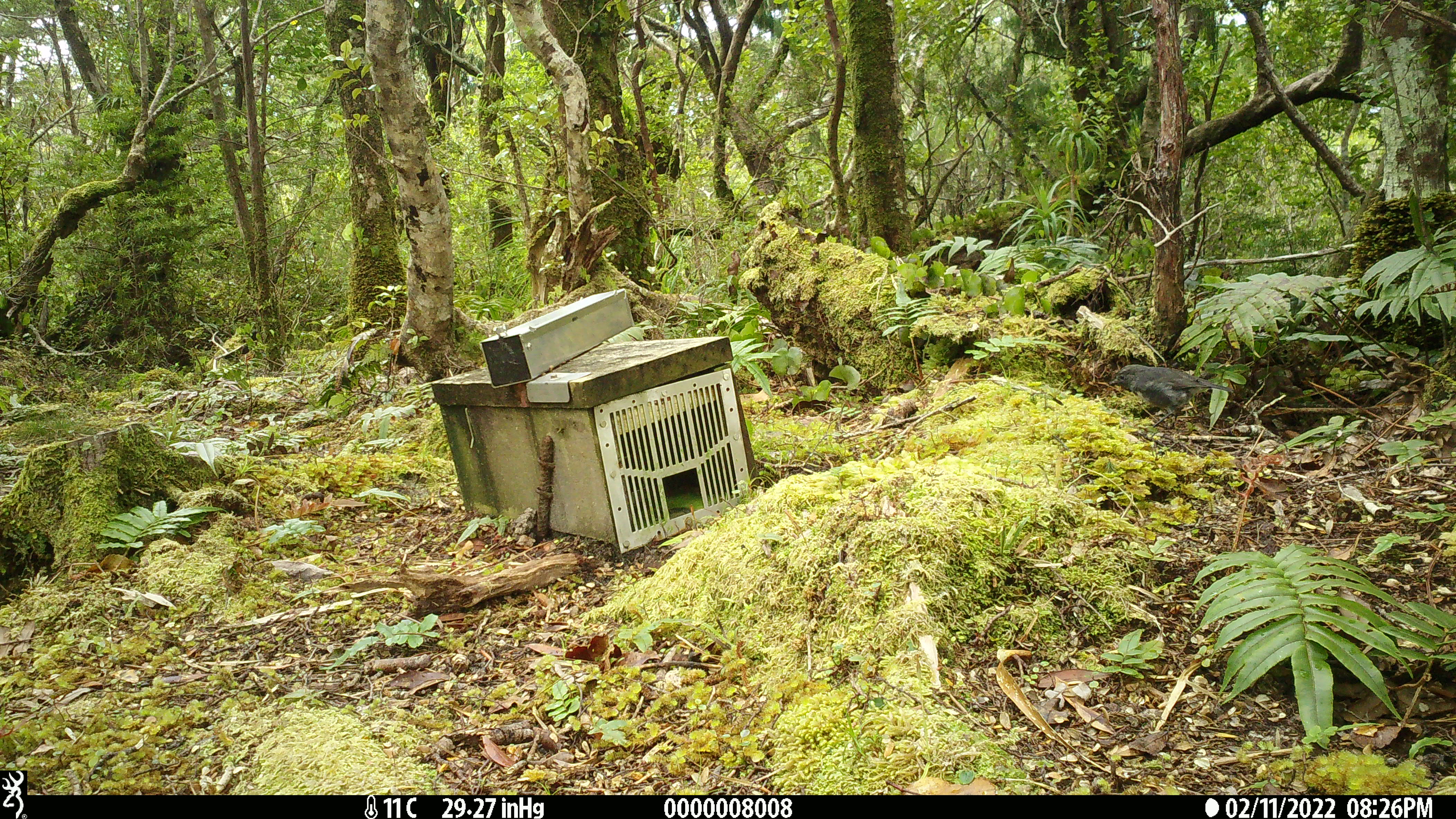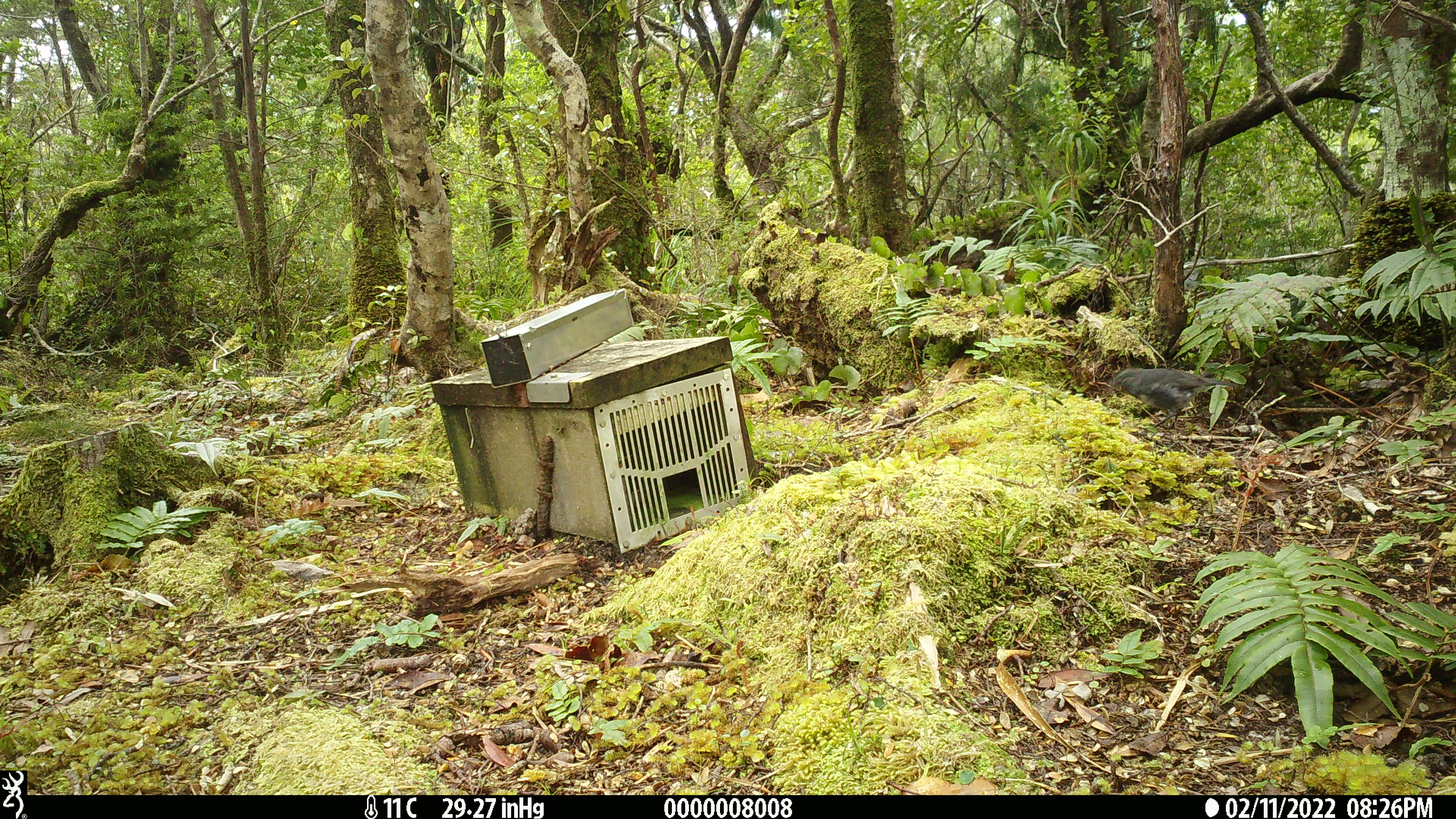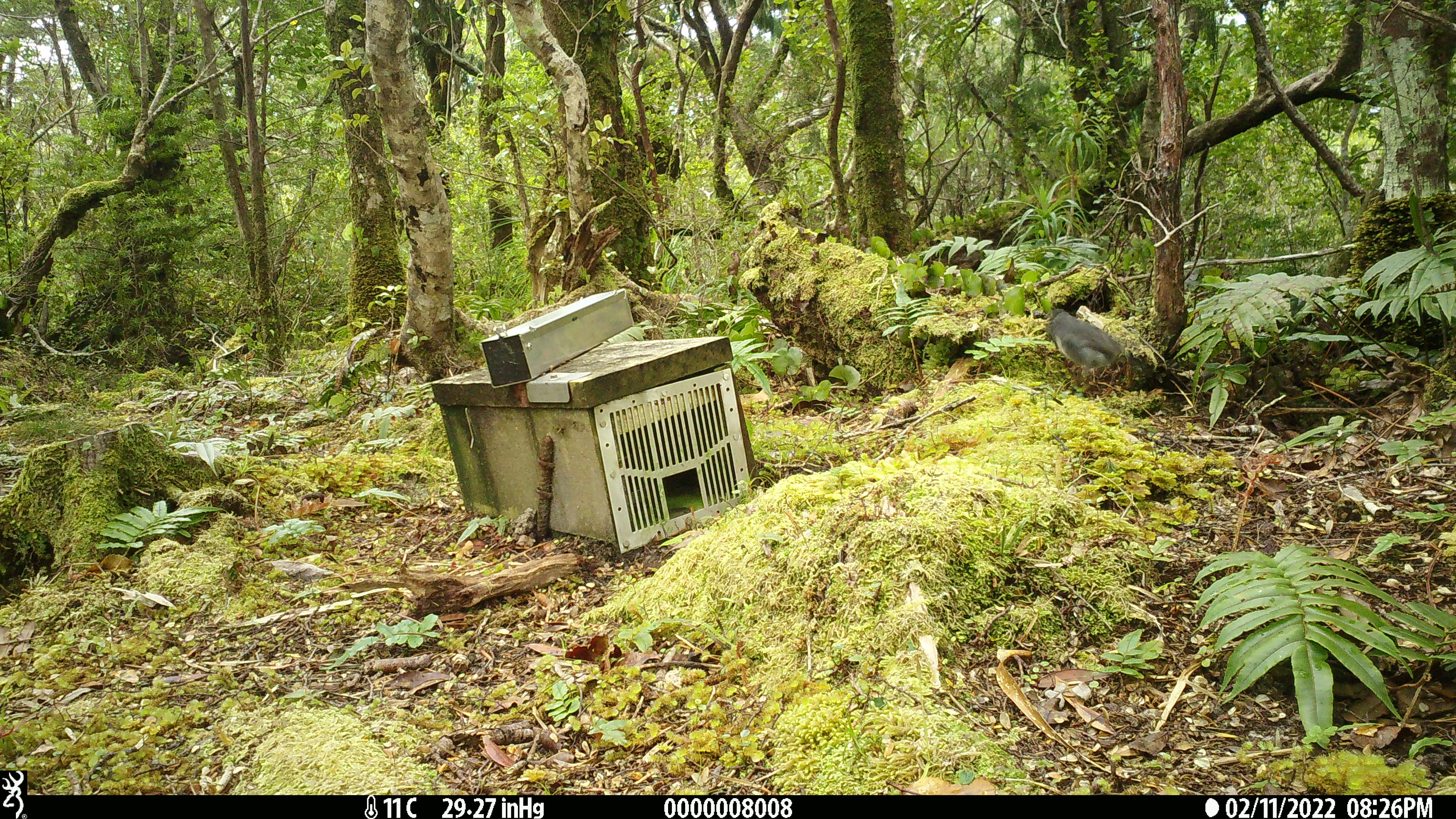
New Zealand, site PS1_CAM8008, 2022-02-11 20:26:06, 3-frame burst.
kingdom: Animalia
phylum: Chordata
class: Aves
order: Passeriformes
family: Petroicidae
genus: Petroica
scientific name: Petroica australis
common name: new zealand robin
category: robin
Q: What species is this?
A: Robin (new zealand robin) (Petroica australis).